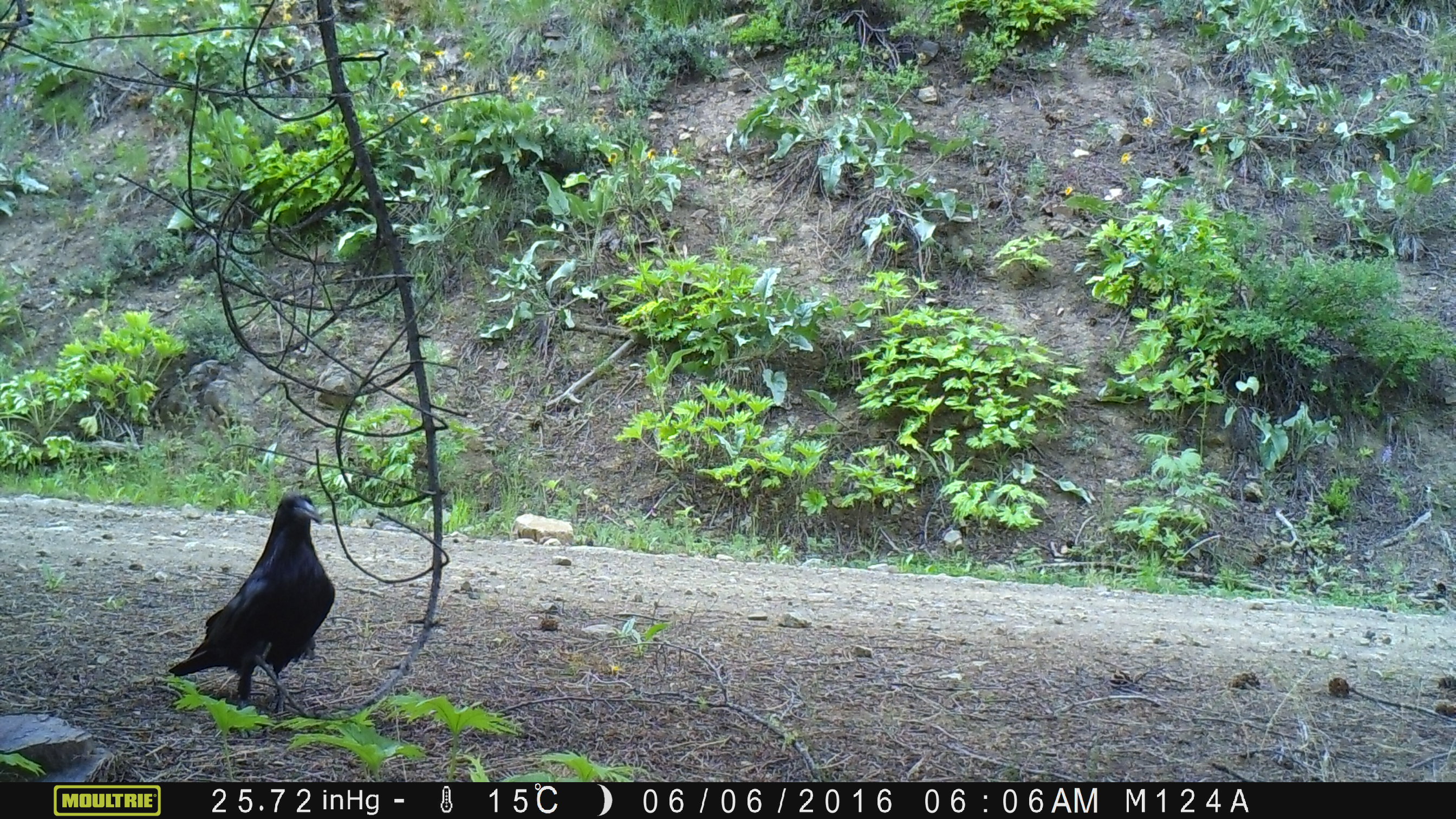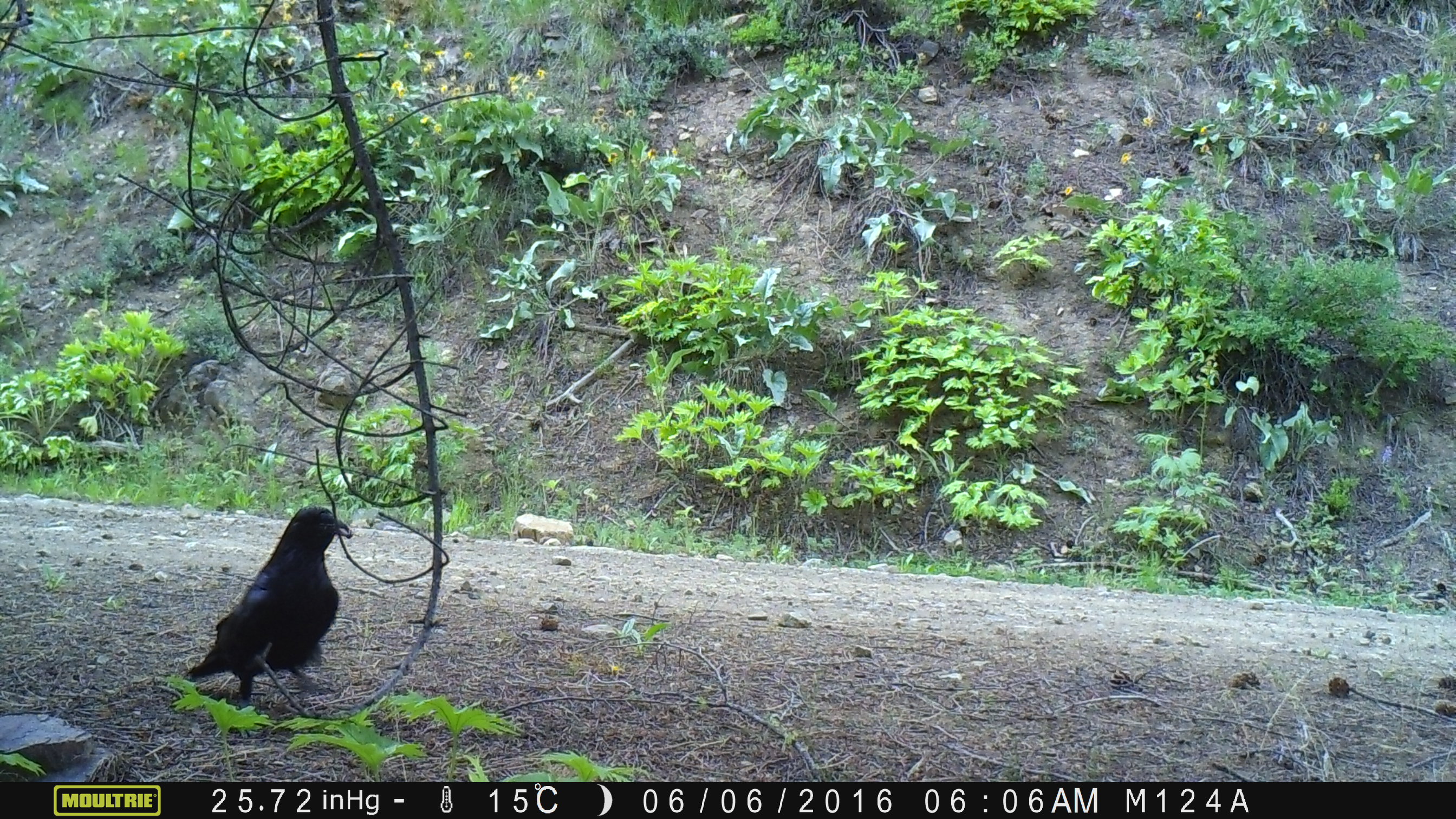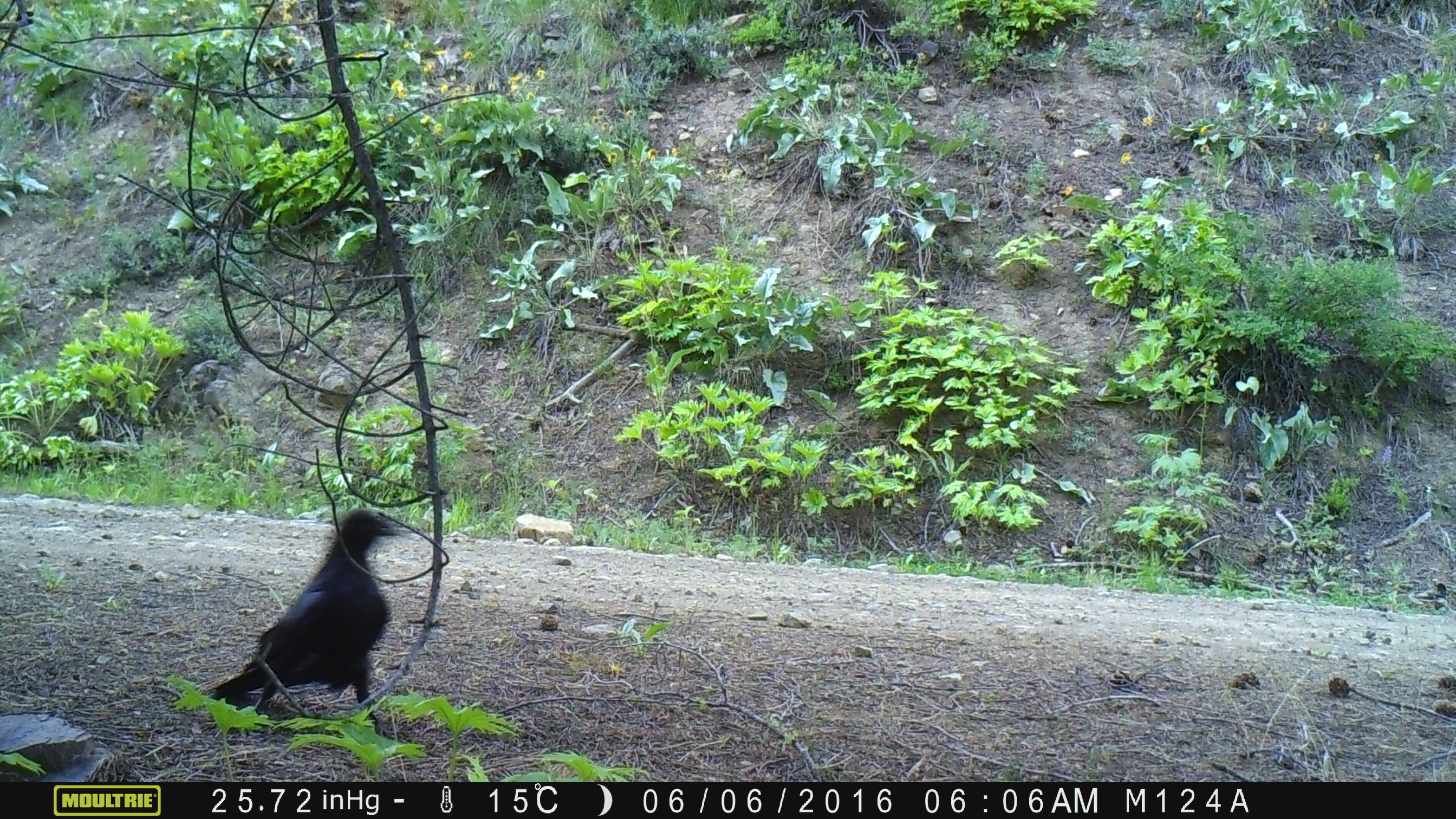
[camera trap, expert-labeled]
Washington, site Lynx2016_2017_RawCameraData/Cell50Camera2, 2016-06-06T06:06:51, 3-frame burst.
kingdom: Animalia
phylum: Chordata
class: Aves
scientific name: Aves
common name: birds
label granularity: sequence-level